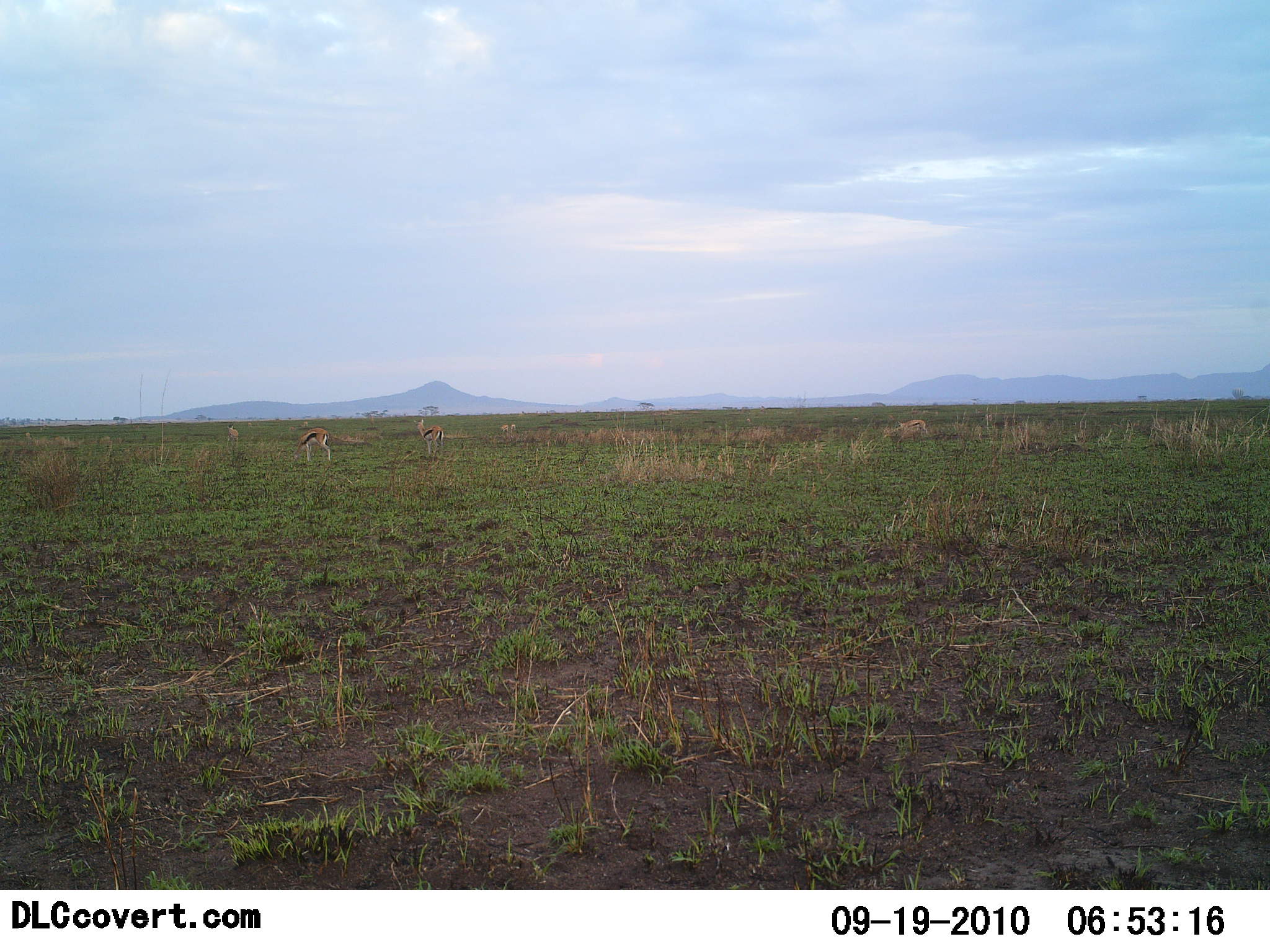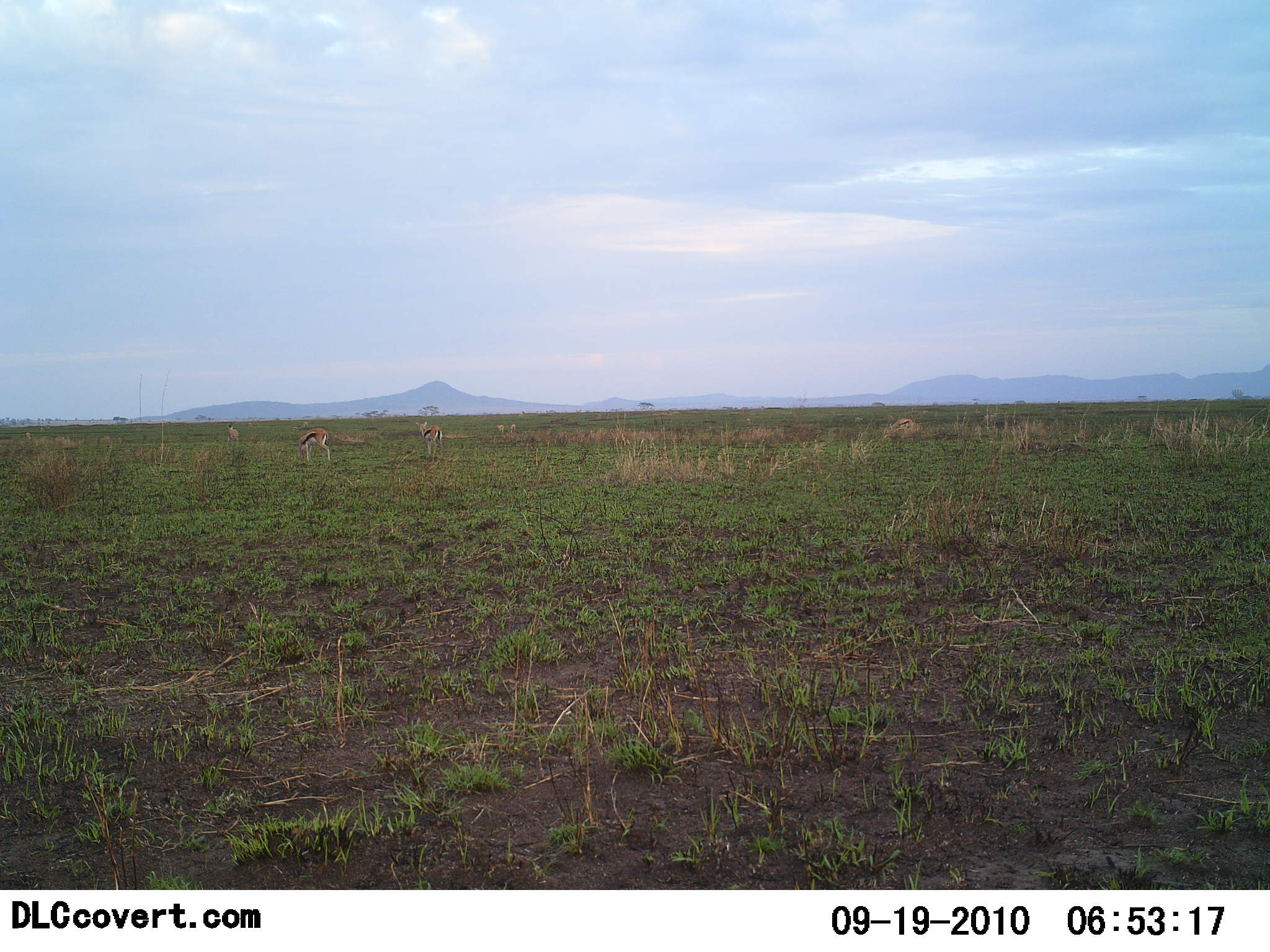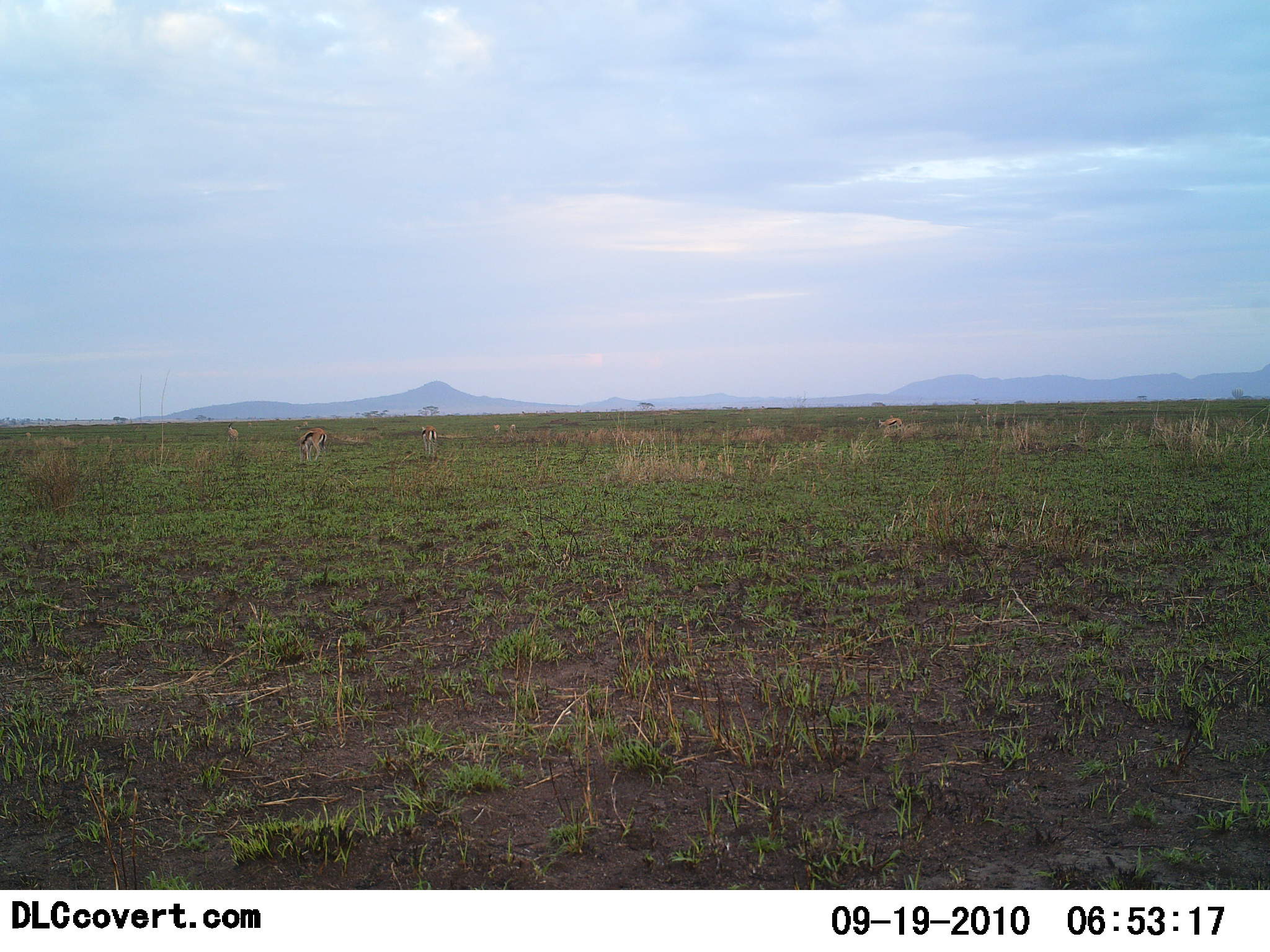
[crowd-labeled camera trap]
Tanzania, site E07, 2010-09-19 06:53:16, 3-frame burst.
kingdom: Animalia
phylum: Chordata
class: Mammalia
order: Artiodactyla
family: Bovidae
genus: Eudorcas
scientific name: Eudorcas thomsonii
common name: thomson's gazelle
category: gazellethomsons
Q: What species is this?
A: Gazellethomsons (thomson's gazelle) (Eudorcas thomsonii).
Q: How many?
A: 4.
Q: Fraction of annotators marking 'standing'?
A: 53%.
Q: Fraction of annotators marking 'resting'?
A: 0%.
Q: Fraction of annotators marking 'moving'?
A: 24%.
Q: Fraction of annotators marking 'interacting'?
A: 0%.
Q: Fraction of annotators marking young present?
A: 0%.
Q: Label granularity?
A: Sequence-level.